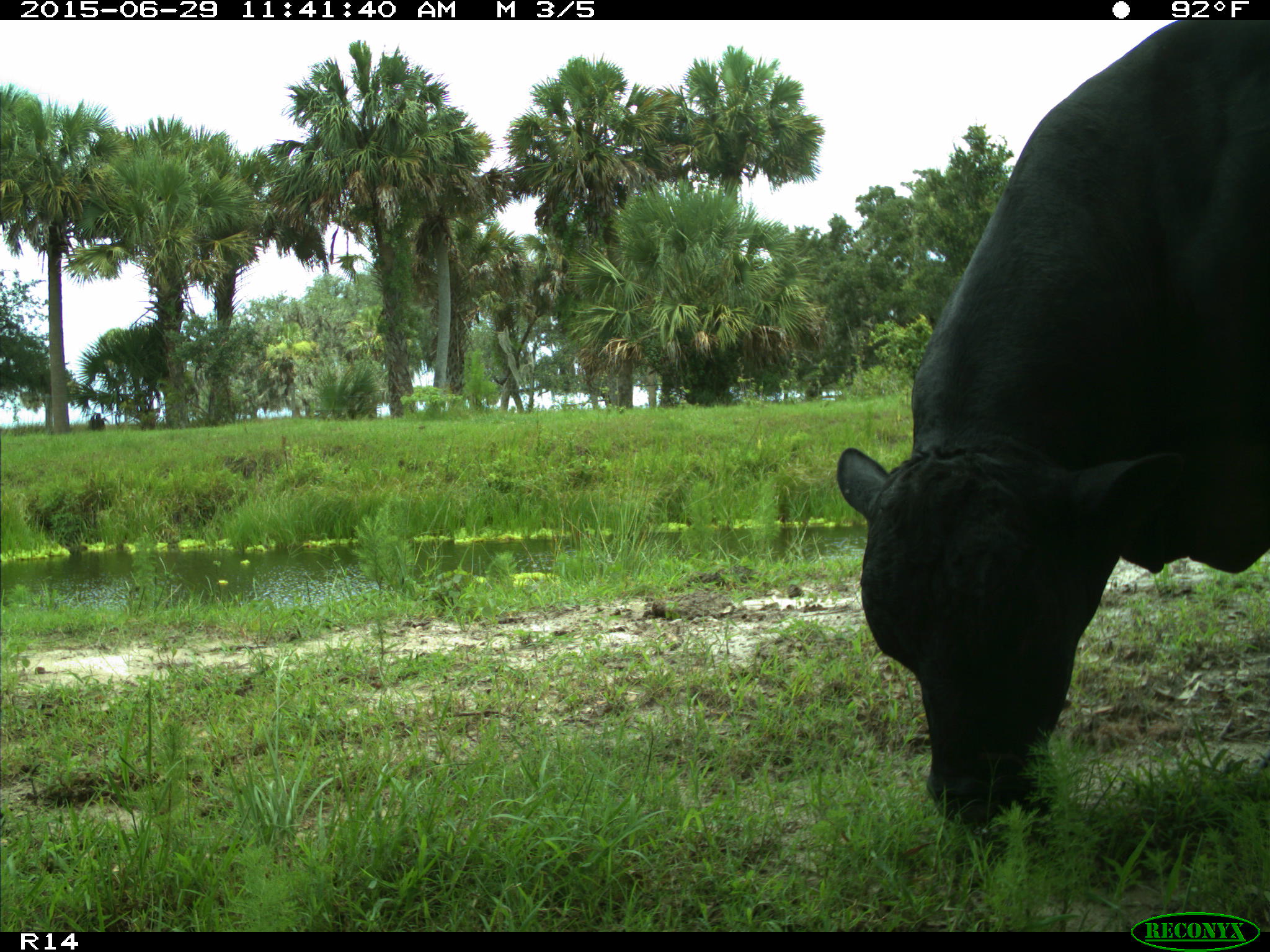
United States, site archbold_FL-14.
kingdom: Animalia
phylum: Chordata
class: Mammalia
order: Artiodactyla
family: Bovidae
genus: Bos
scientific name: Bos taurus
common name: domestic cow